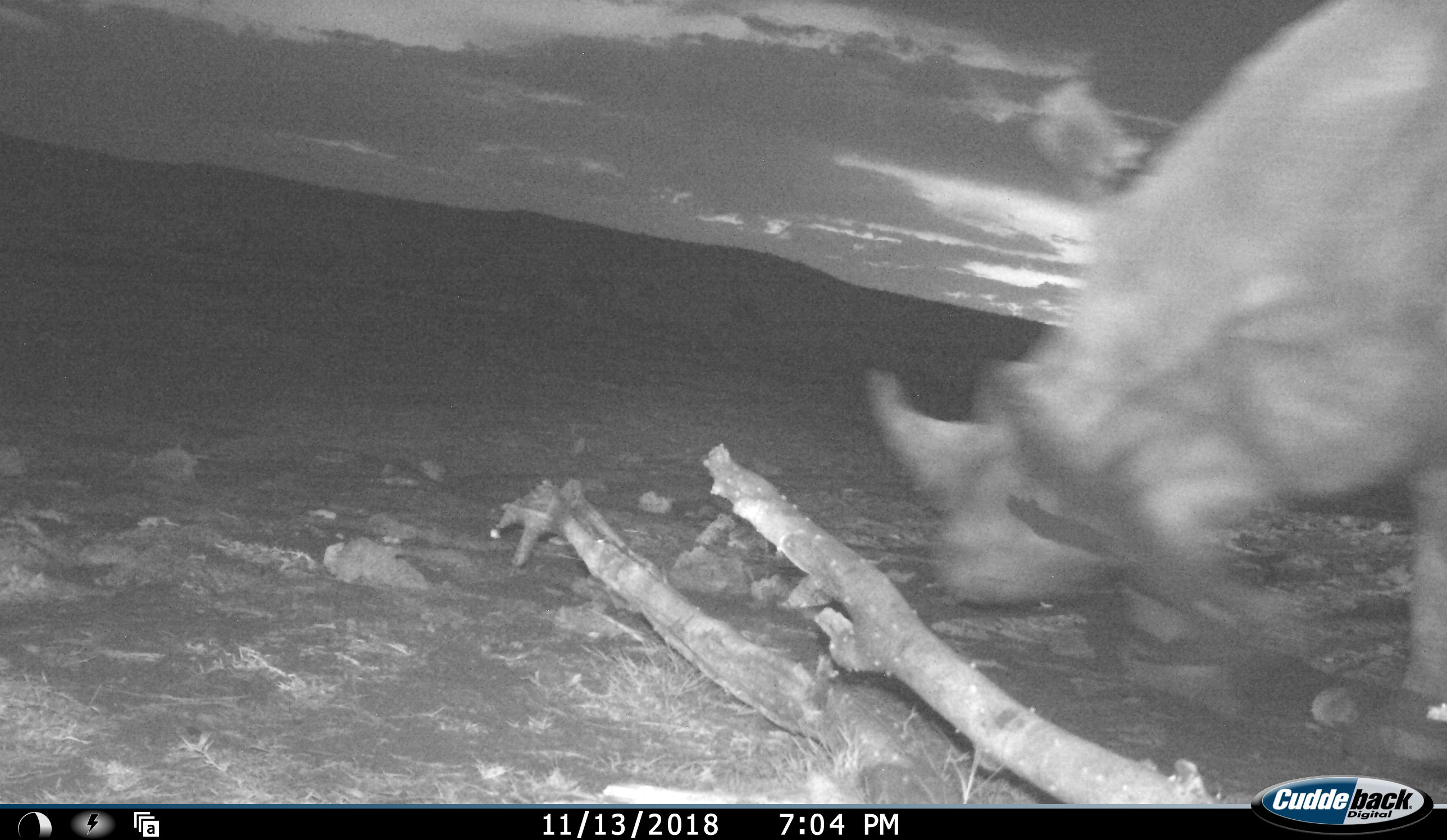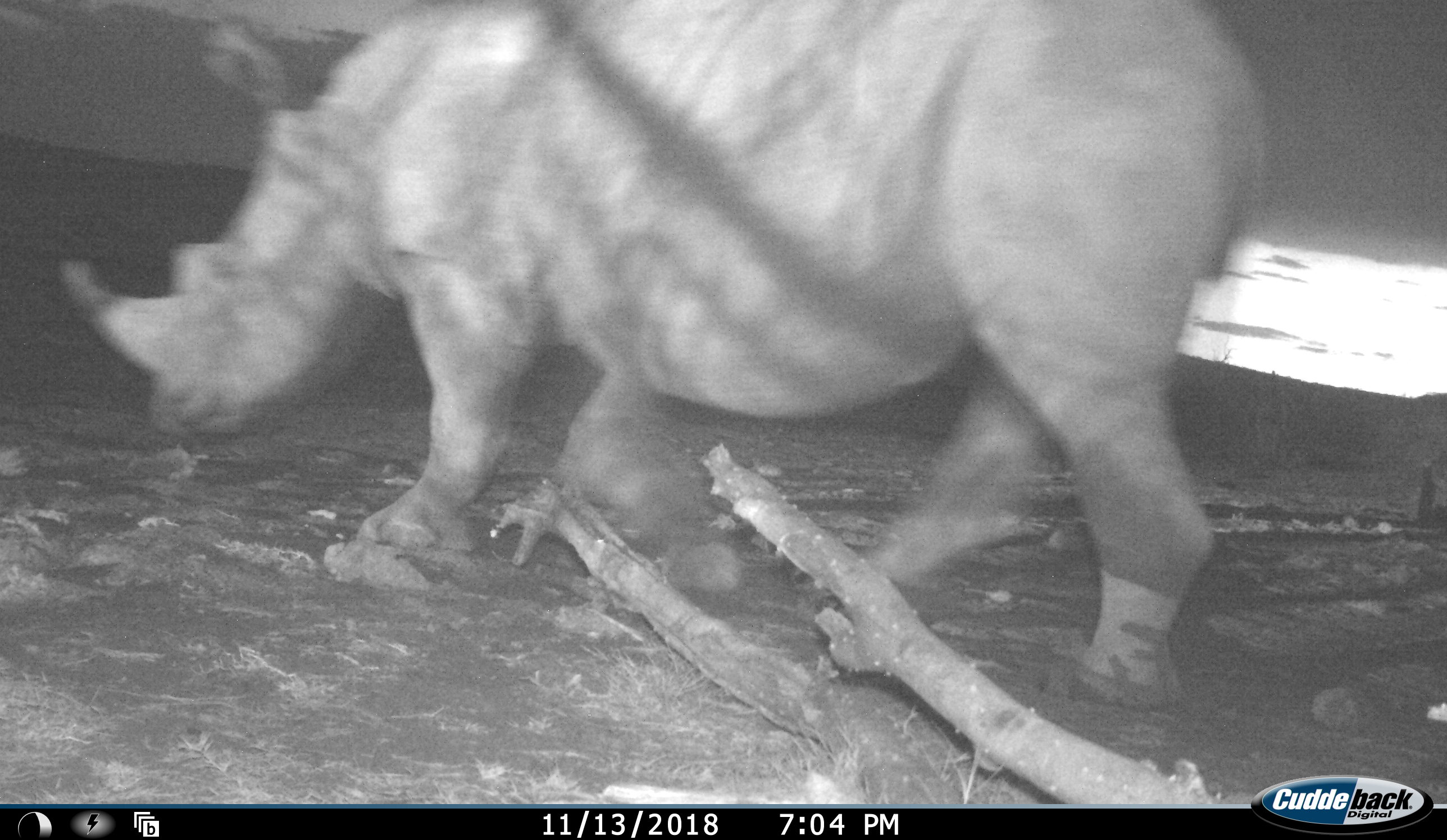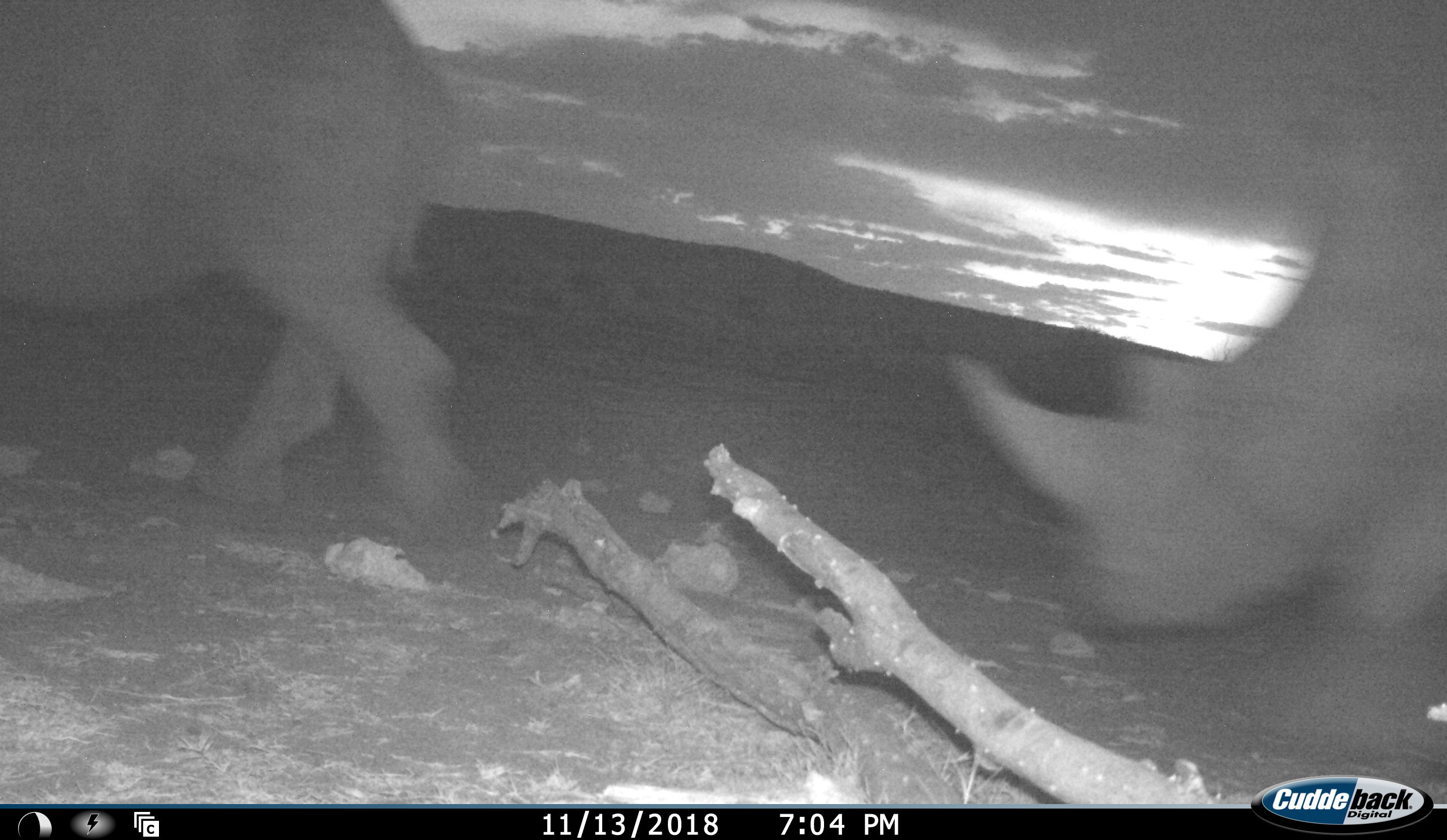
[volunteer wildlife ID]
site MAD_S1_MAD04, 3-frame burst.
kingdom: Animalia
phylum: Chordata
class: Mammalia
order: Perissodactyla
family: Rhinocerotidae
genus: Diceros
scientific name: Diceros bicornis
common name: black rhinoceros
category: rhinocerosblack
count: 2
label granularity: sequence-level